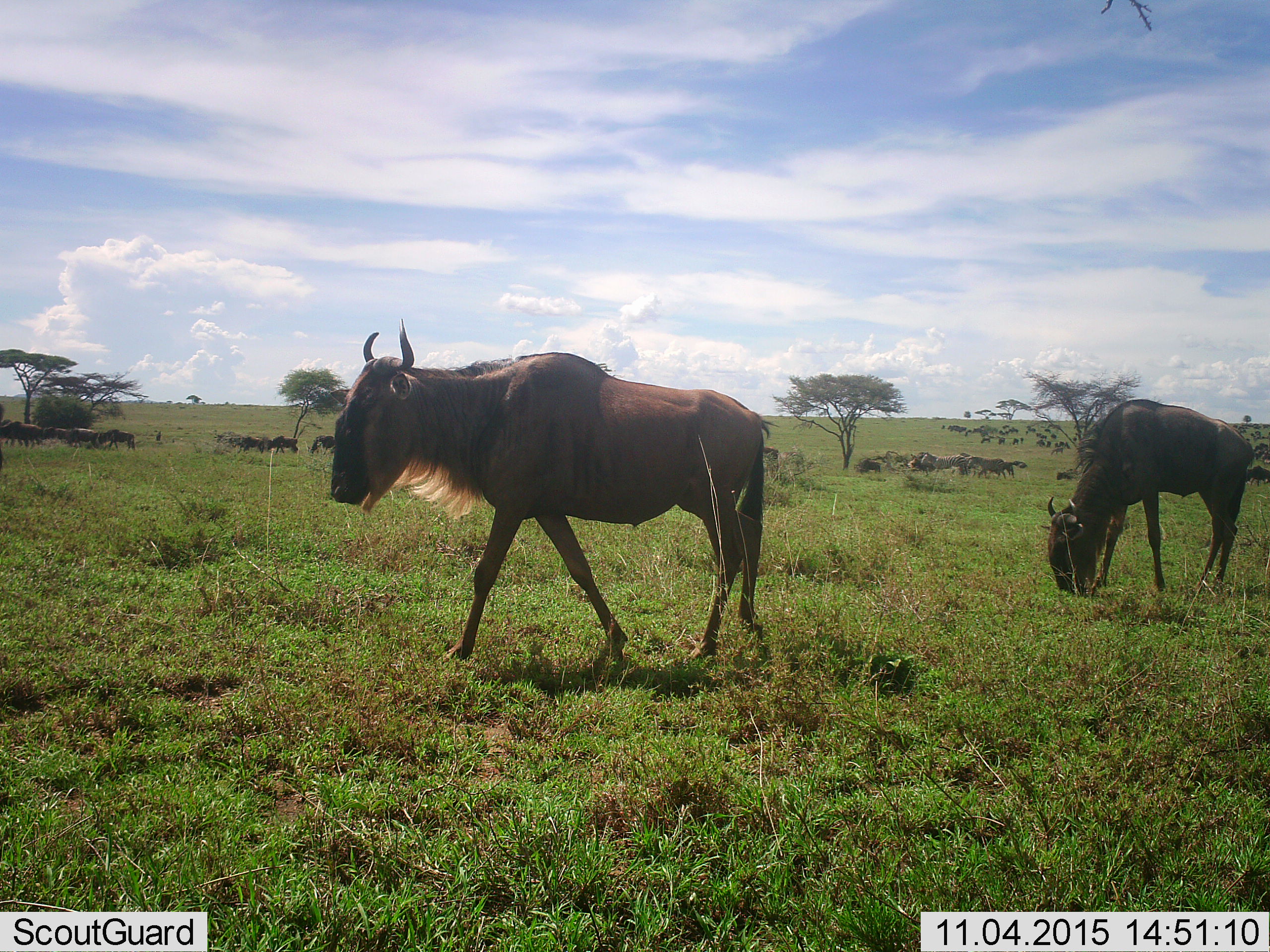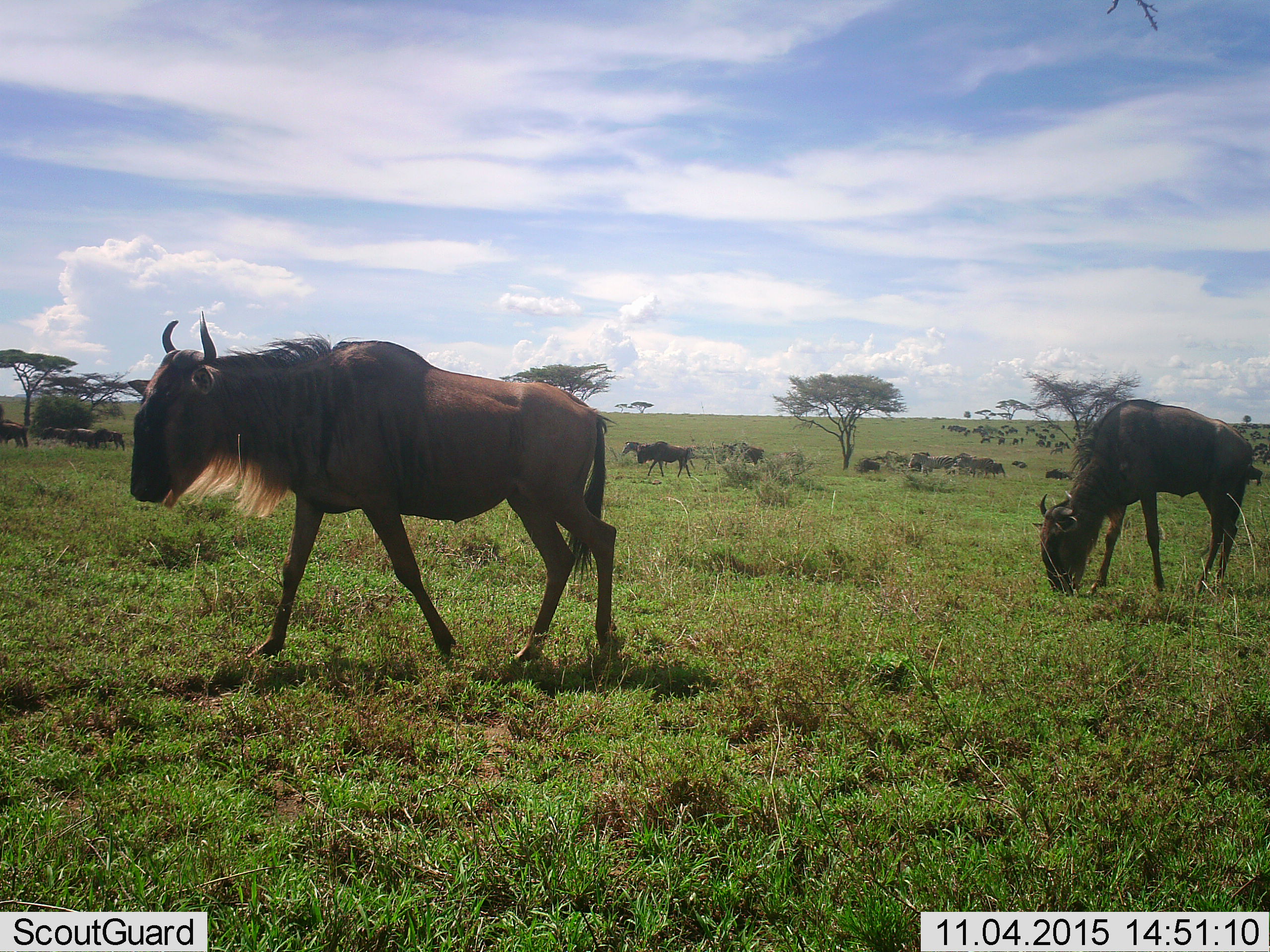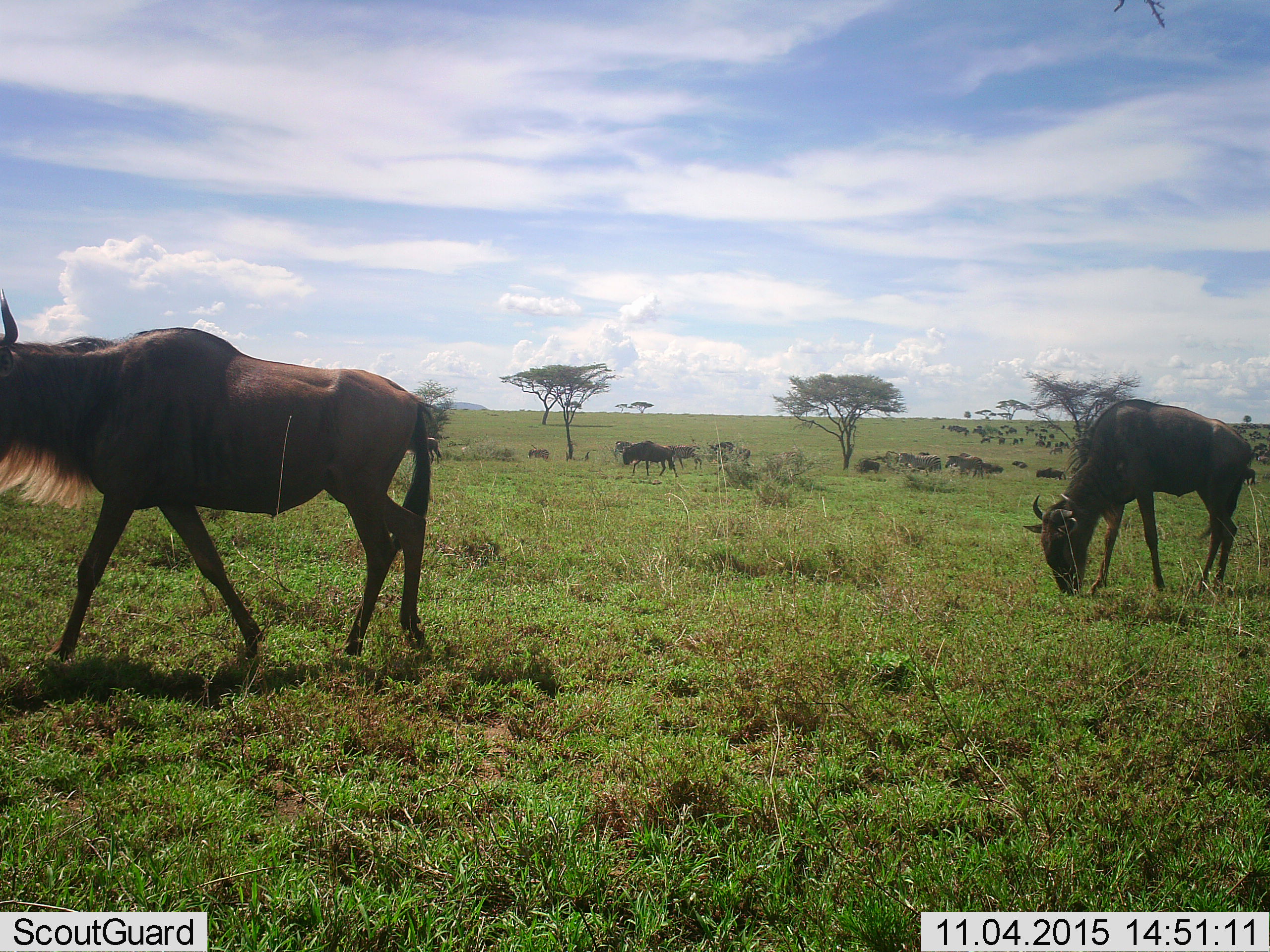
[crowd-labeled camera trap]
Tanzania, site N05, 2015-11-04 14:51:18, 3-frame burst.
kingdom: Animalia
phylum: Chordata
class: Mammalia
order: Artiodactyla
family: Bovidae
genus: Connochaetes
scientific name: Connochaetes taurinus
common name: blue wildebeest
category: wildebeest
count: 11-50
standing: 29%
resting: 0%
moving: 100%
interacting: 0%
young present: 0%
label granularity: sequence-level